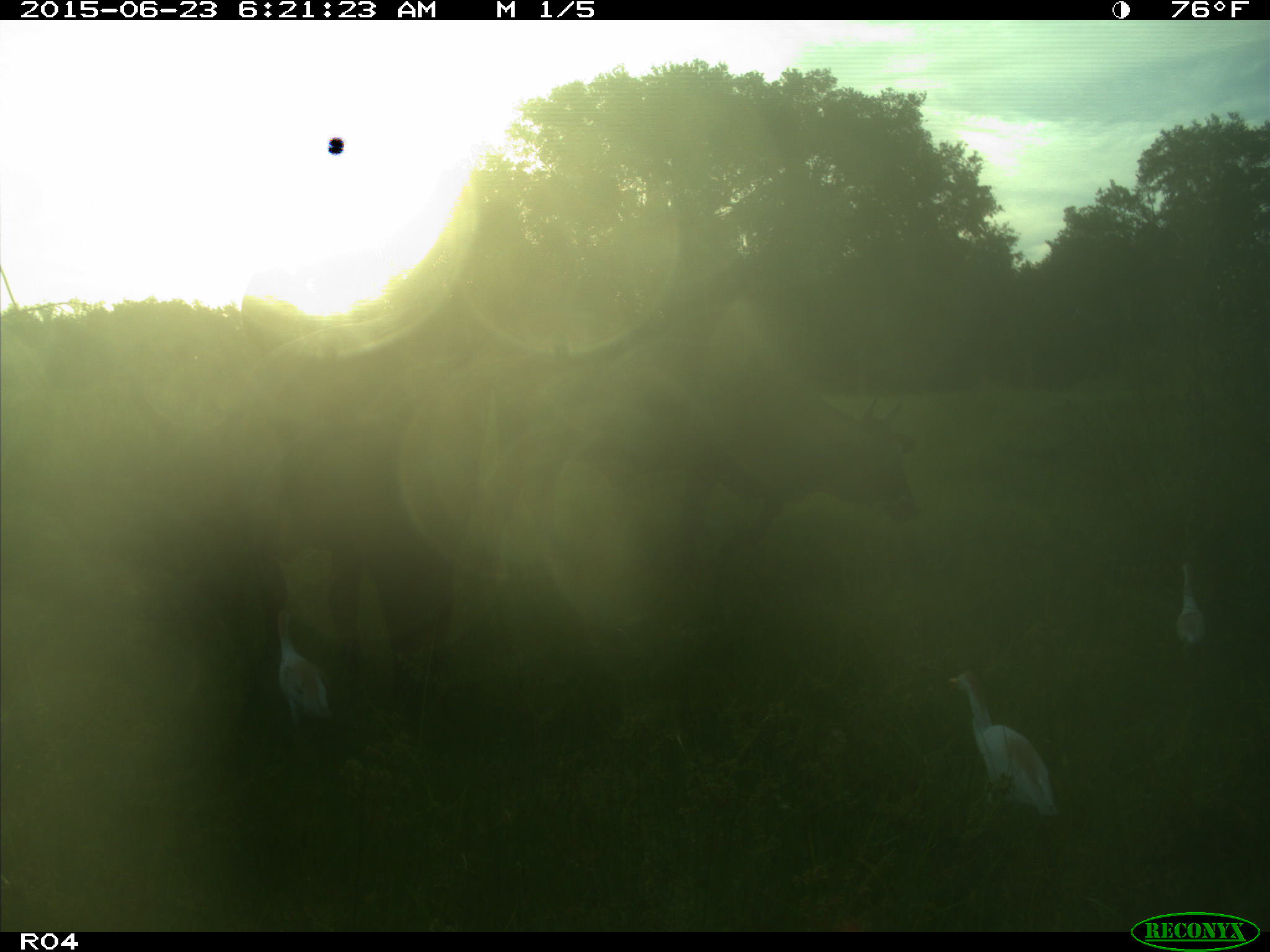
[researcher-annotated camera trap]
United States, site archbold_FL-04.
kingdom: Animalia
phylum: Chordata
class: Mammalia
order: Artiodactyla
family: Bovidae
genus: Bos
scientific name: Bos taurus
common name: domestic cow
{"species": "Bos taurus (domestic cow)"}